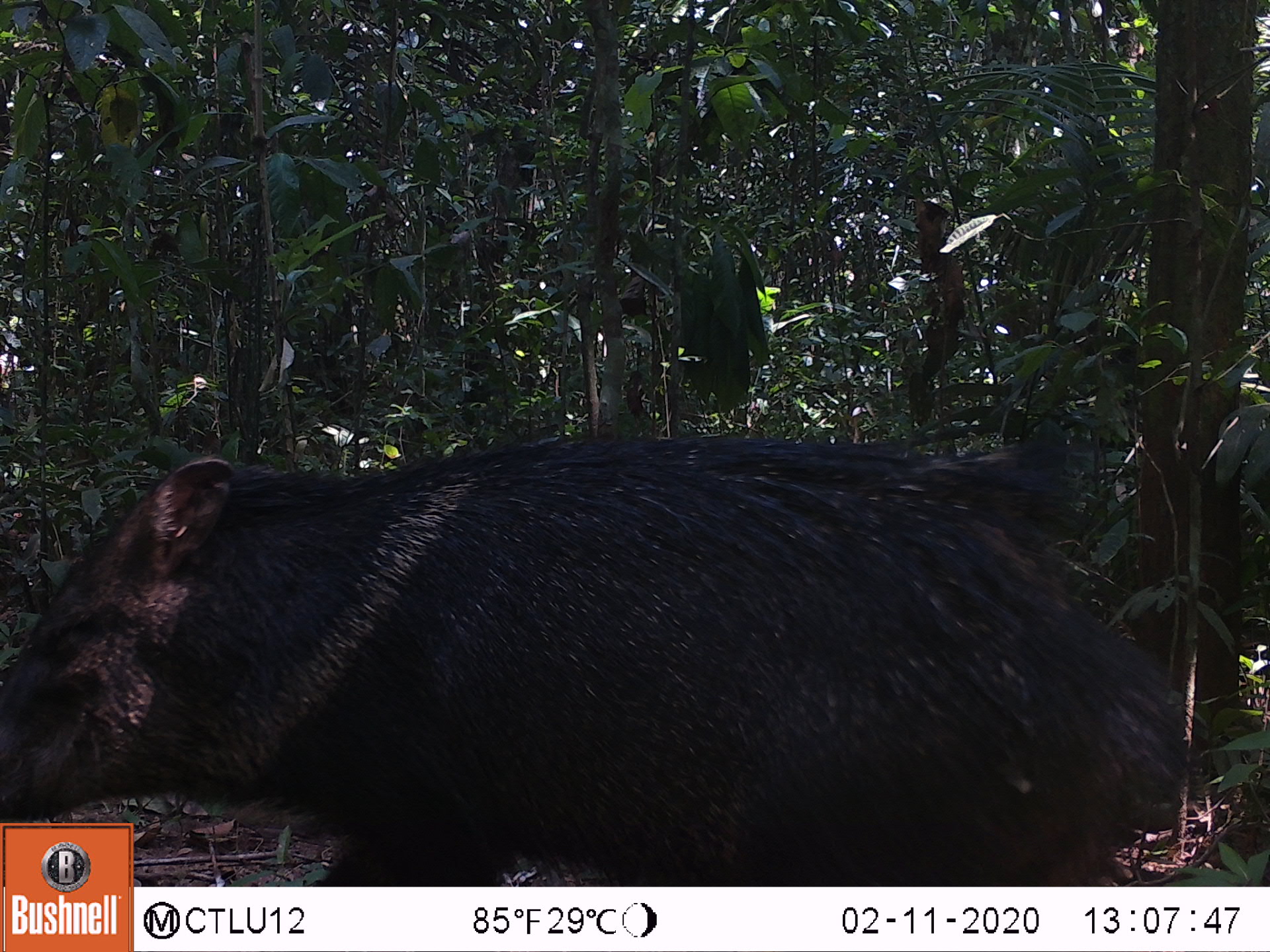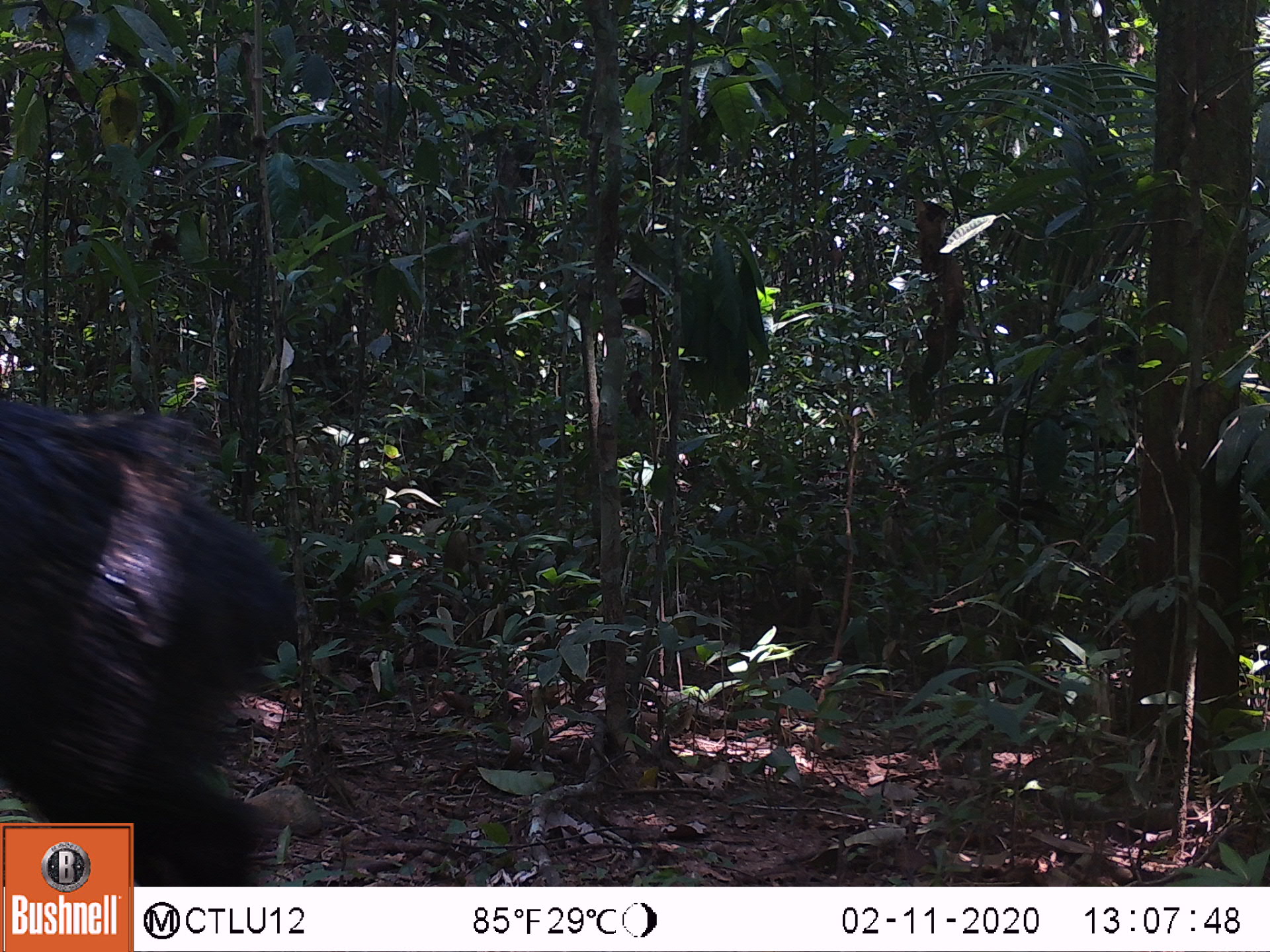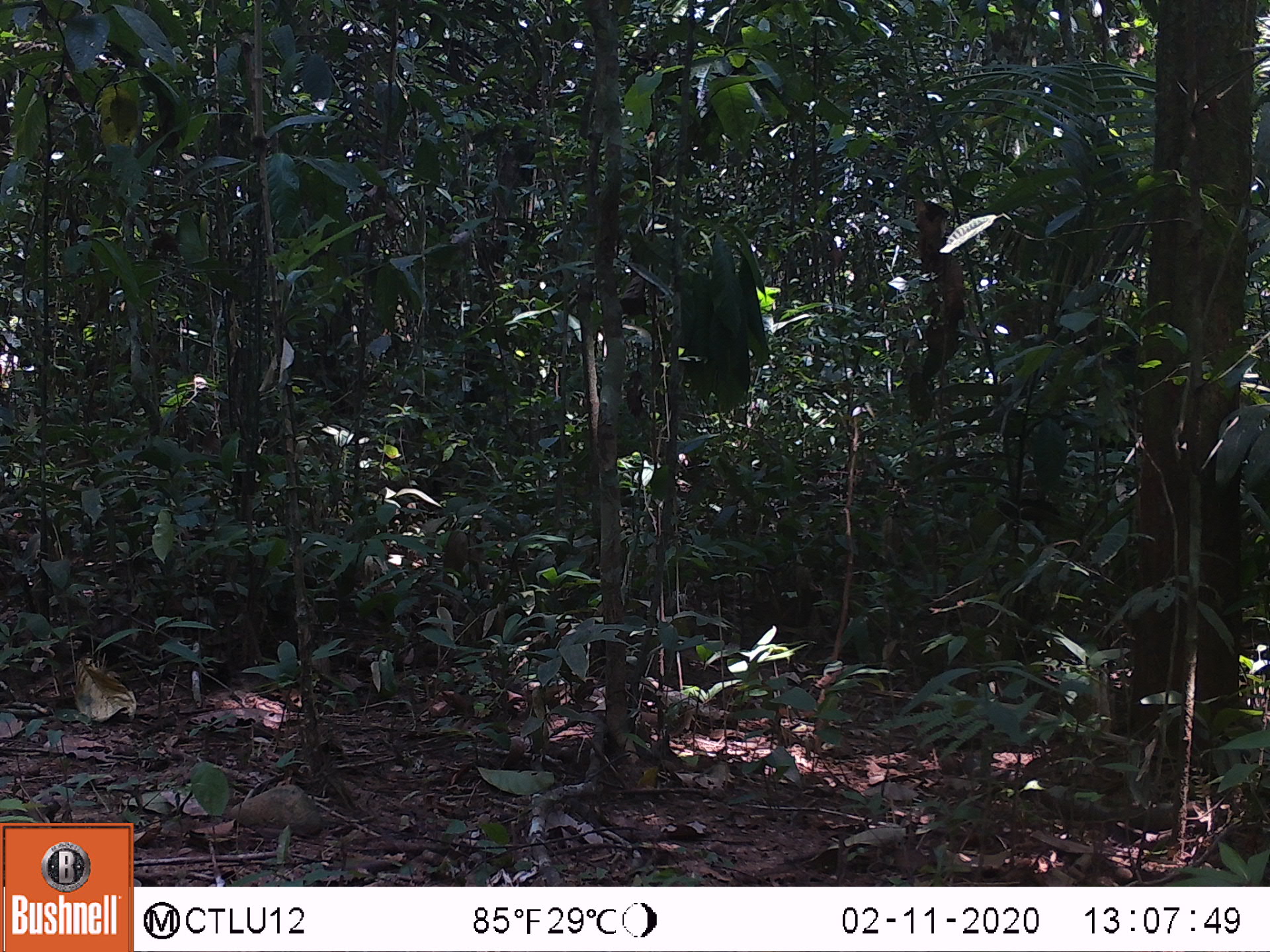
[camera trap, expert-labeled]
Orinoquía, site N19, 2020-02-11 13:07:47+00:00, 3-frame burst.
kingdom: Animalia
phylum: Chordata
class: Mammalia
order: Artiodactyla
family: Tayassuidae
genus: Pecari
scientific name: Pecari tajacu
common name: collared peccary